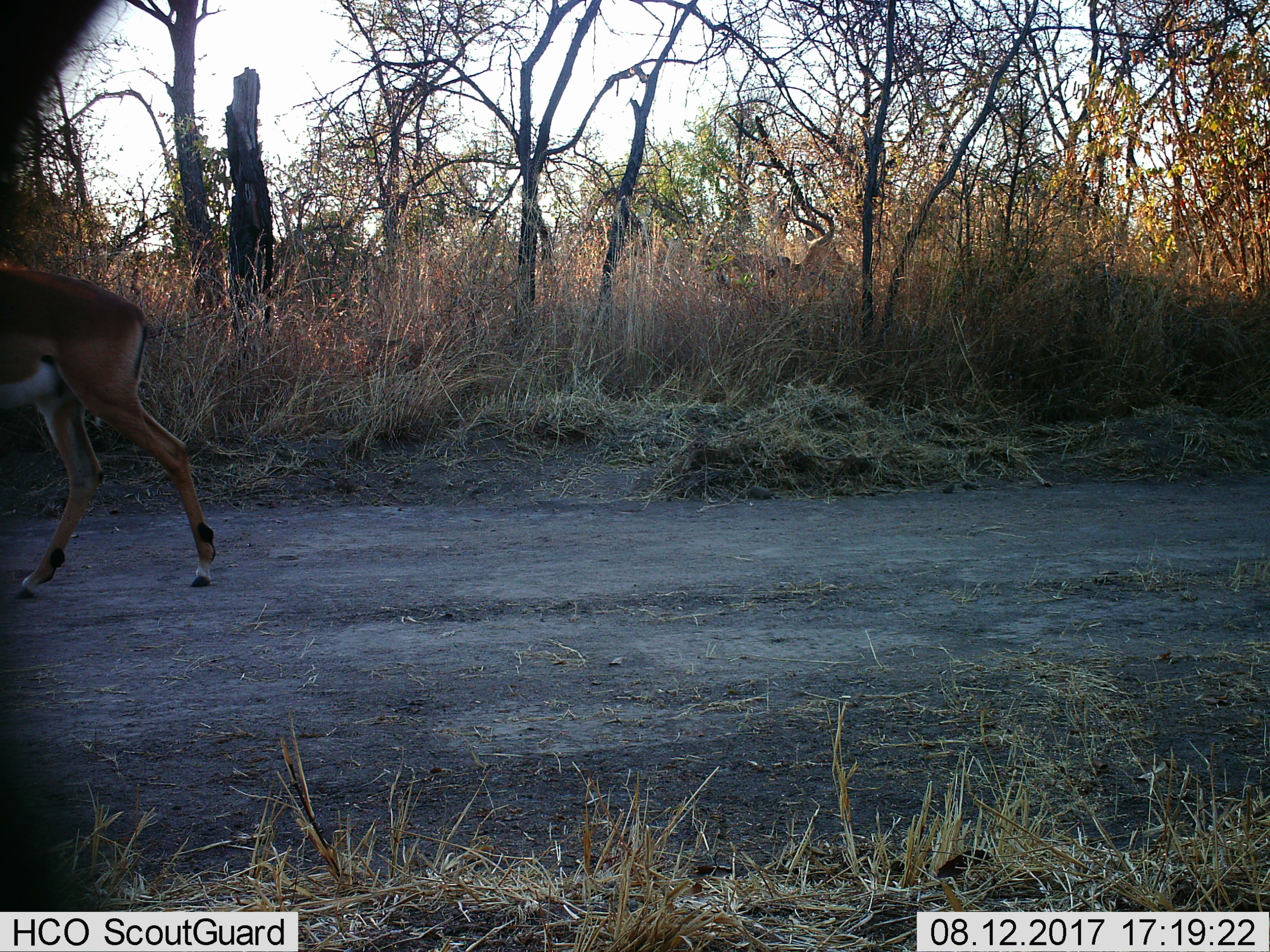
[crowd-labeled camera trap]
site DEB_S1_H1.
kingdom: Animalia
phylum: Chordata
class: Mammalia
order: Artiodactyla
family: Bovidae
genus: Aepyceros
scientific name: Aepyceros melampus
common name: impala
Impala (Aepyceros melampus), count 1. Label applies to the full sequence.